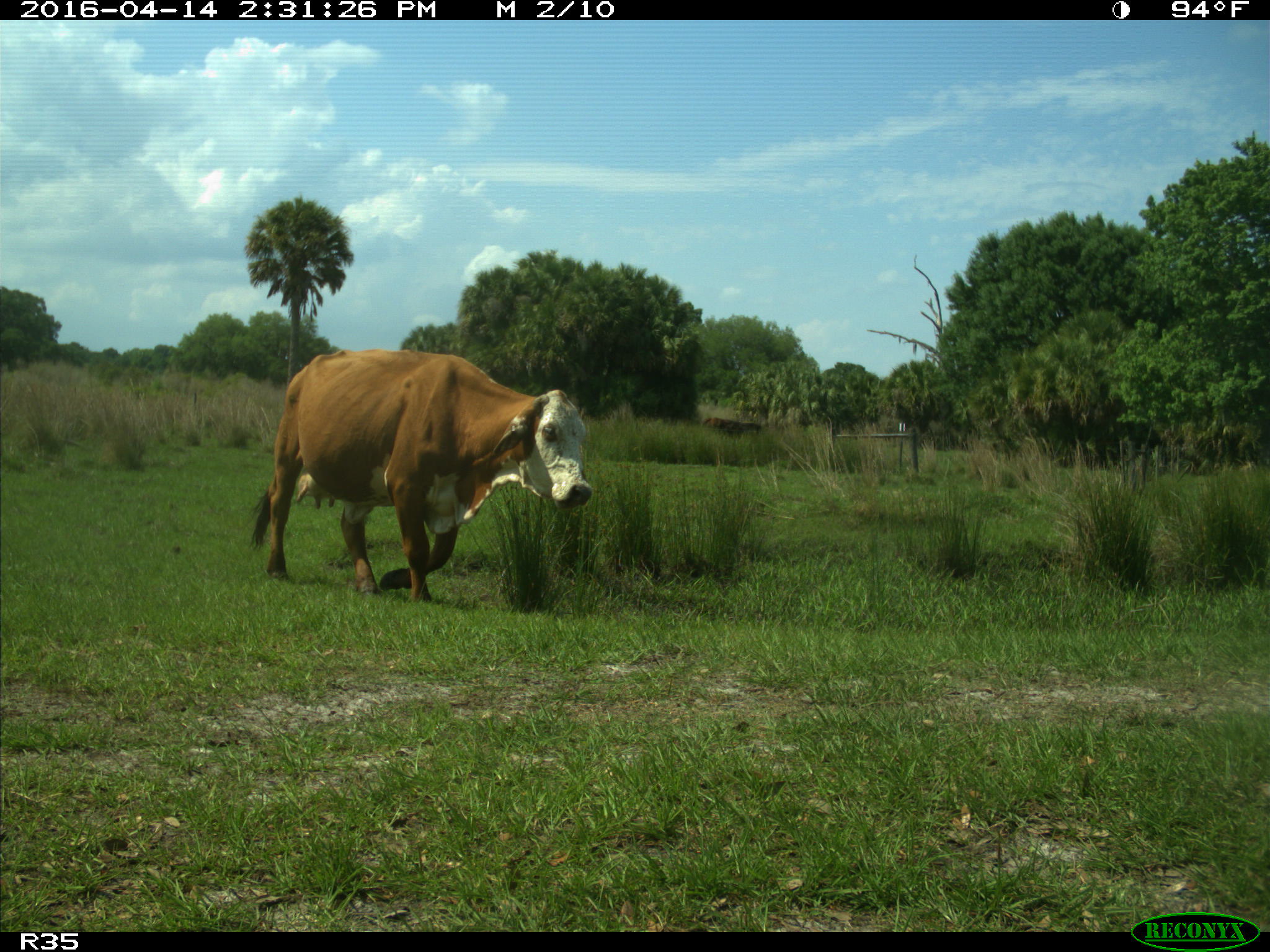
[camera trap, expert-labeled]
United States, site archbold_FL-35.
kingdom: Animalia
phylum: Chordata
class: Mammalia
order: Artiodactyla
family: Bovidae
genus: Bos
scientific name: Bos taurus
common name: domestic cow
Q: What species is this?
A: Bos taurus (domestic cow).